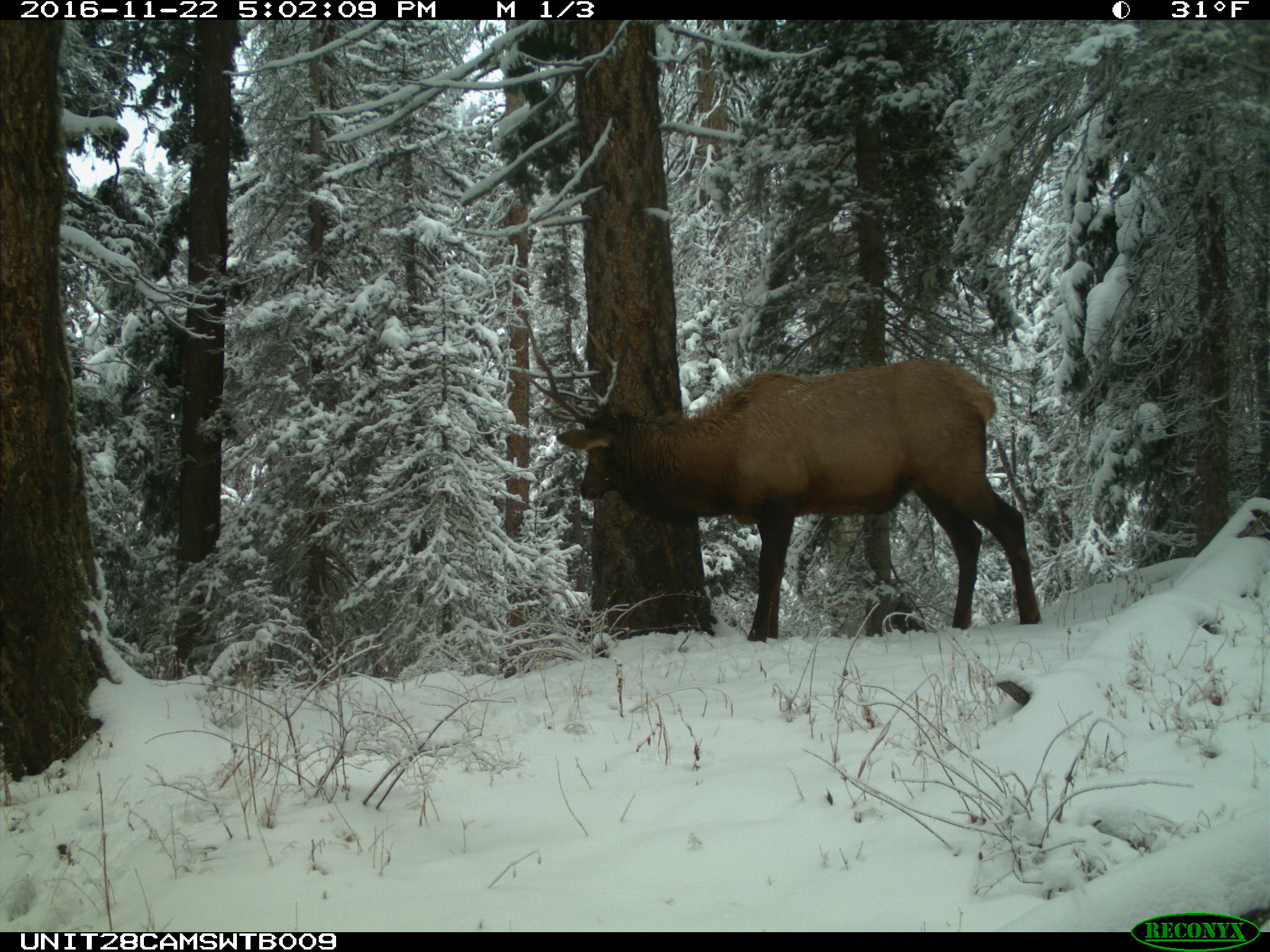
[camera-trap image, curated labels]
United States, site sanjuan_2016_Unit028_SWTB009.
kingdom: Animalia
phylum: Chordata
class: Mammalia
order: Artiodactyla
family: Cervidae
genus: Cervus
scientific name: Cervus elaphus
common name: red deer